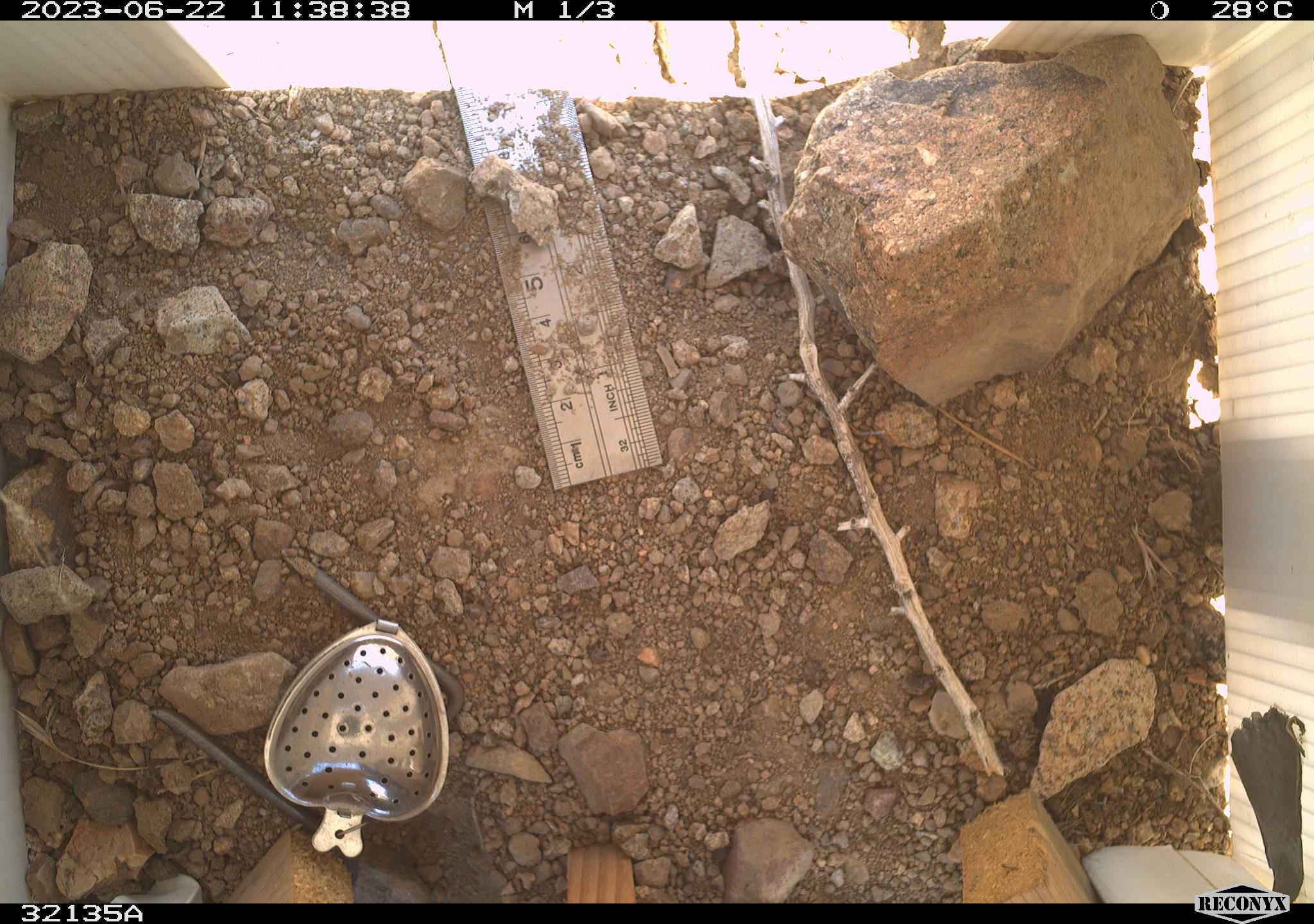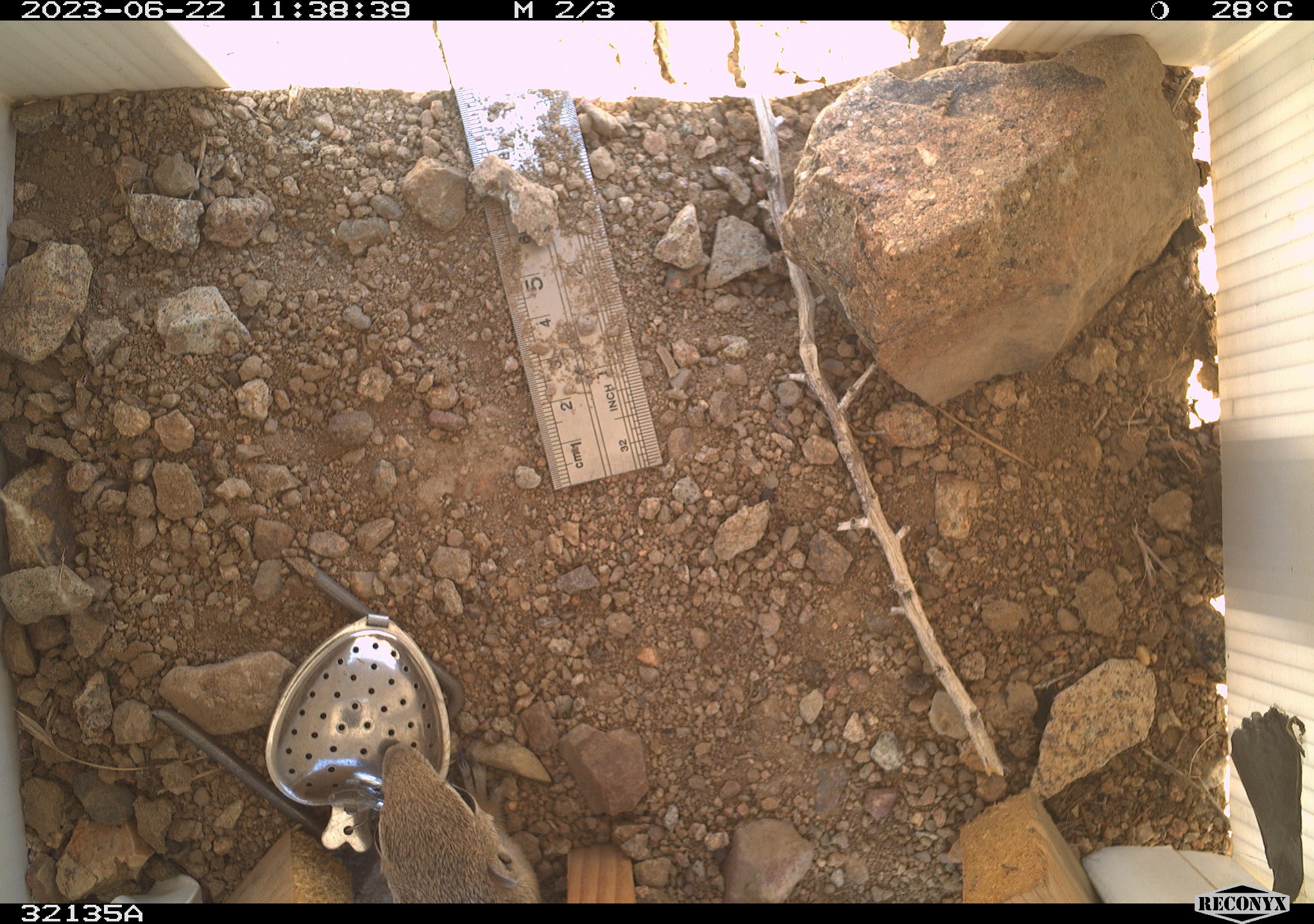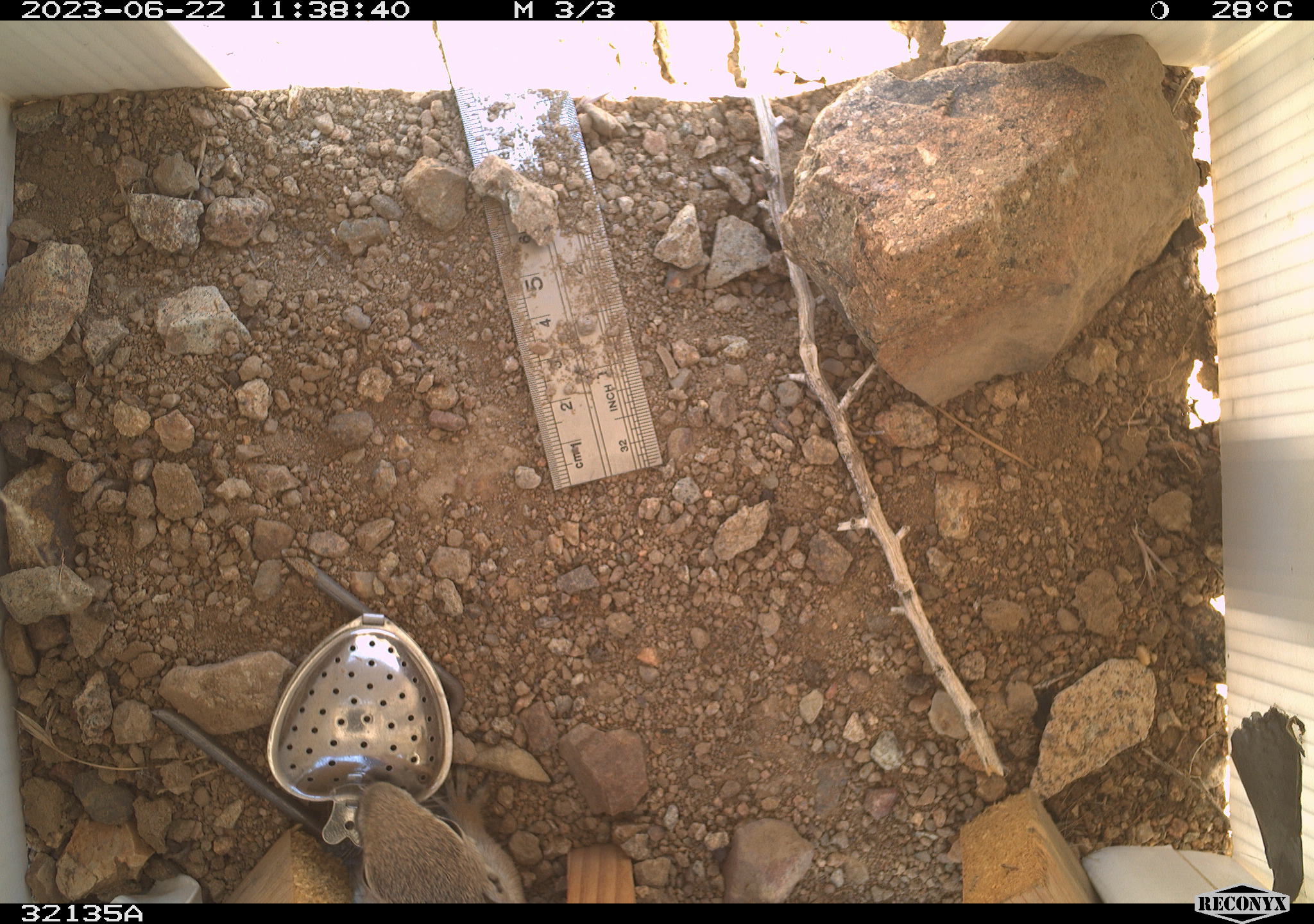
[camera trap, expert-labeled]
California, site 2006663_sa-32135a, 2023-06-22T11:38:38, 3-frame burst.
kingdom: Animalia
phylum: Chordata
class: Mammalia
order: Rodentia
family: Sciuridae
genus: Ammospermophilus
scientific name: Ammospermophilus leucurus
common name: white-tailed antelope squirrel